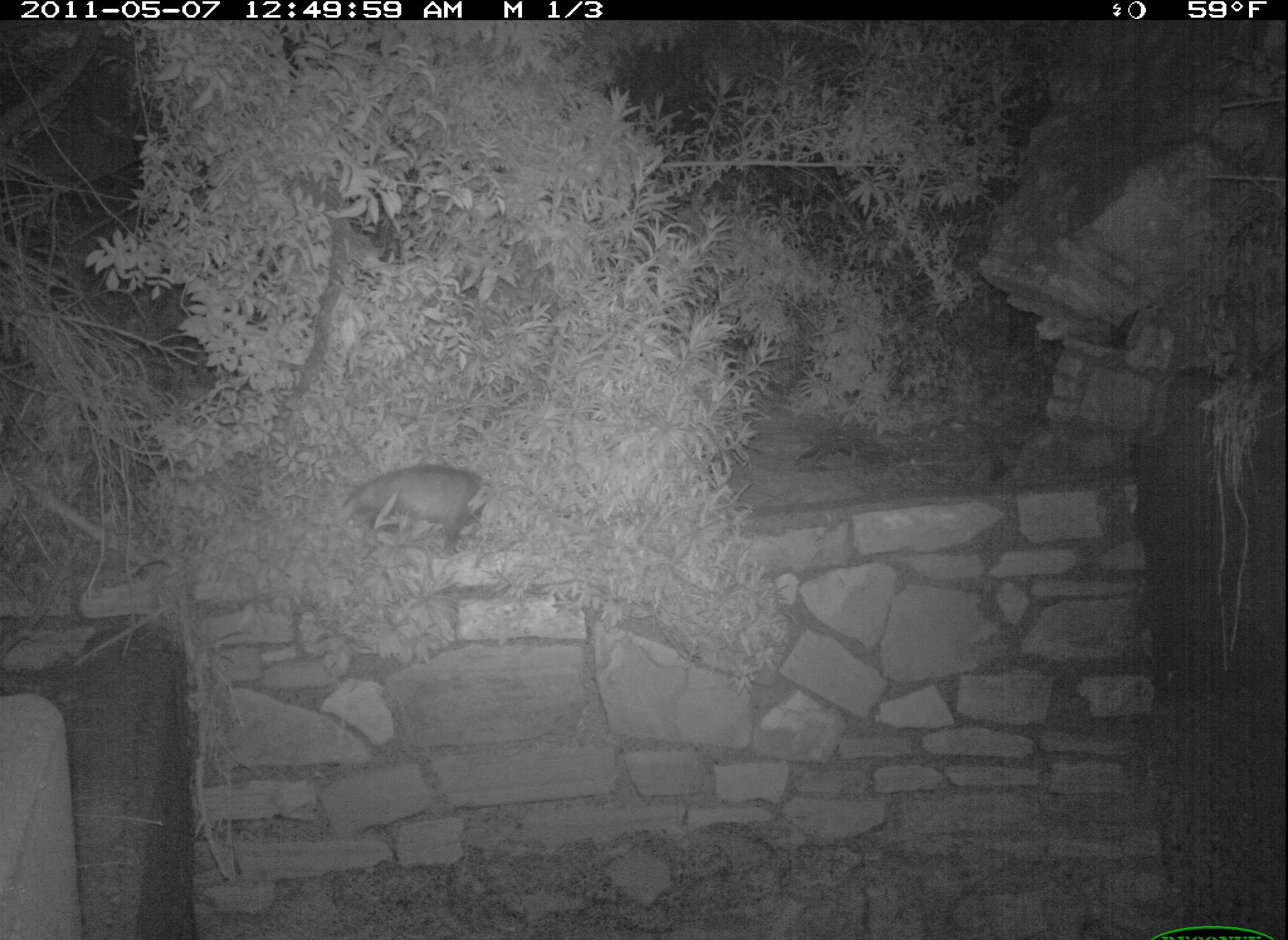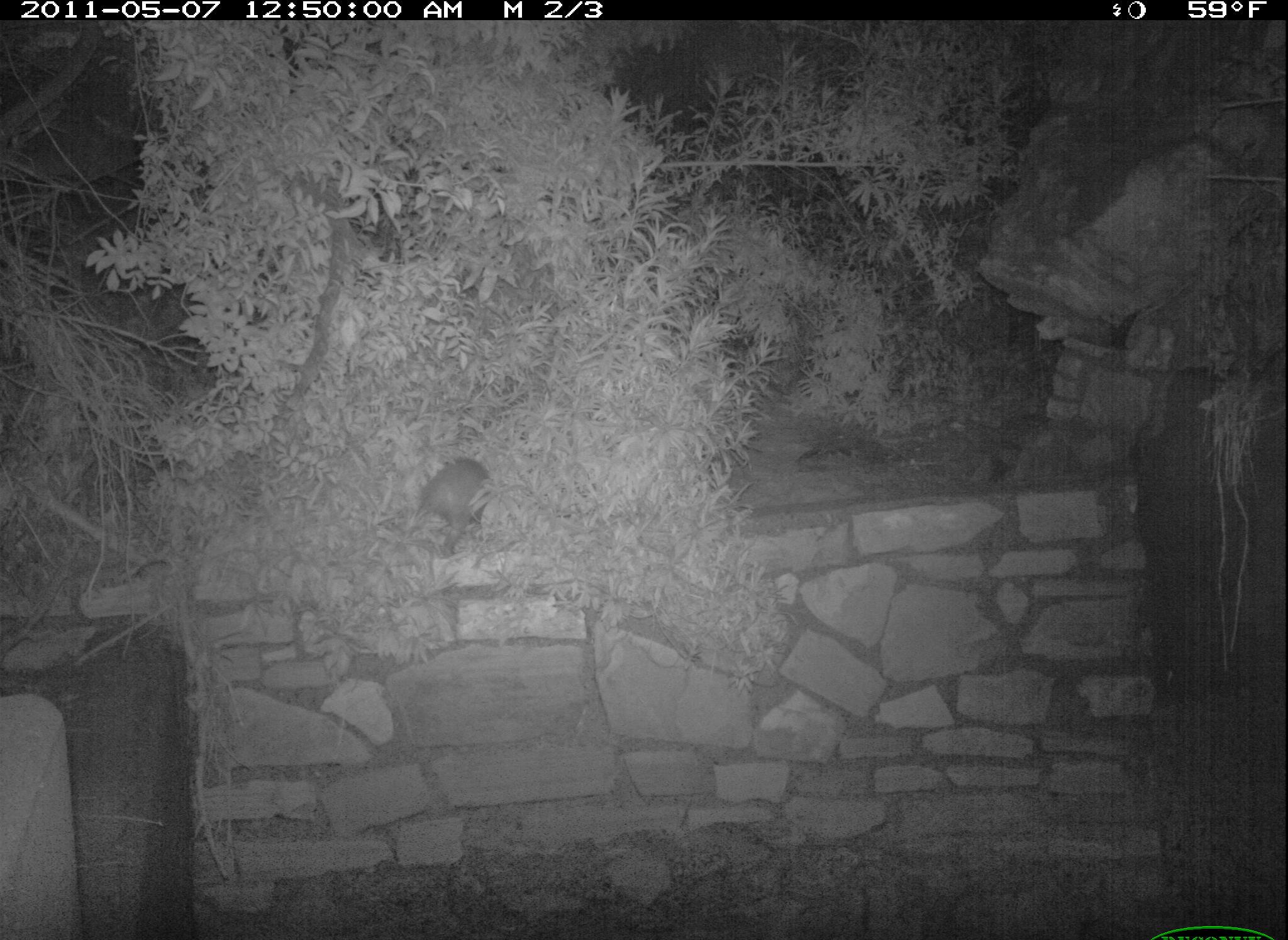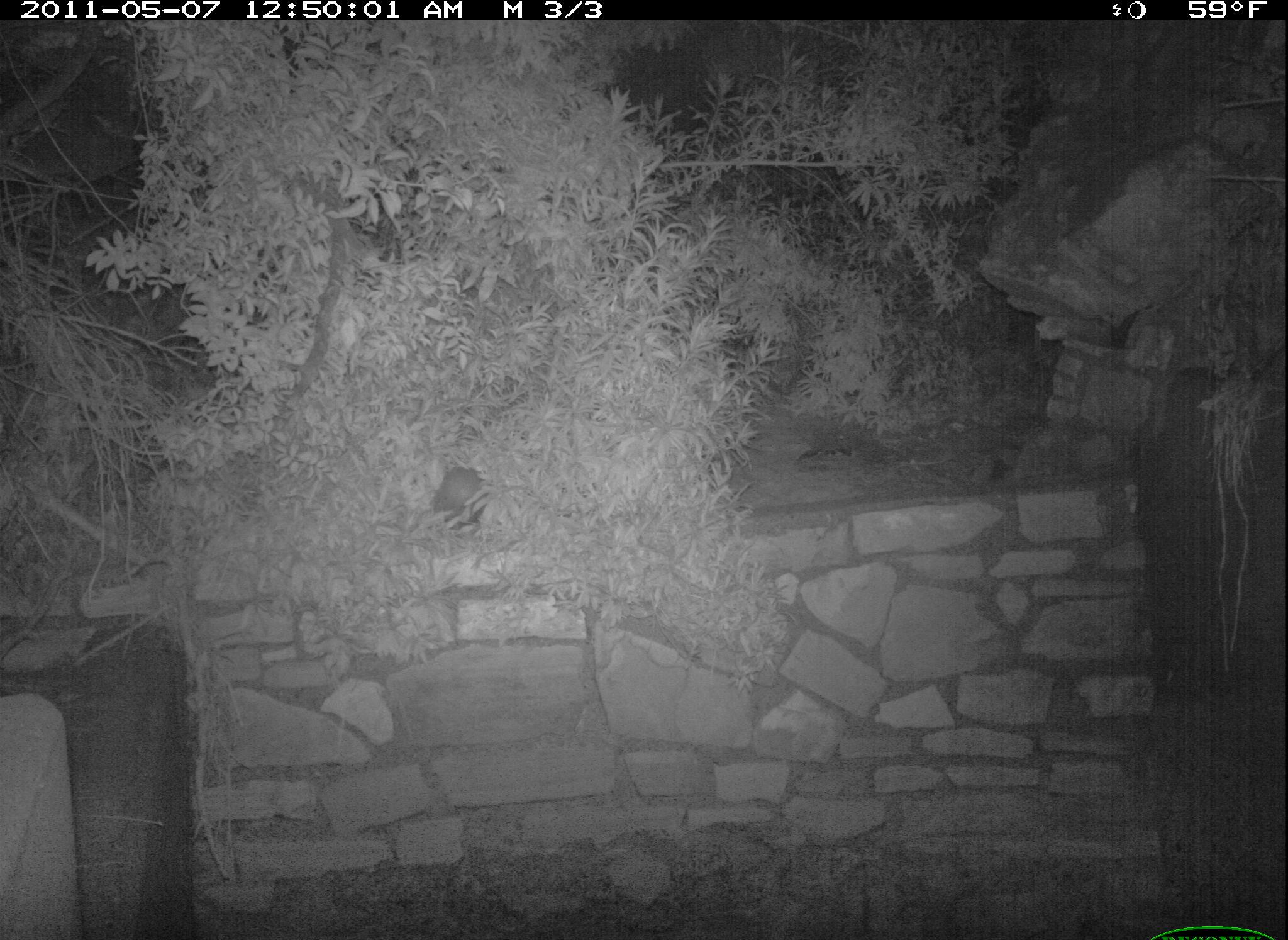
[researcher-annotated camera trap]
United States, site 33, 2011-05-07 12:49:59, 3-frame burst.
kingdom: Animalia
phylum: Chordata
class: Mammalia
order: Didelphimorphia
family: Didelphidae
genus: Didelphis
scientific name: Didelphis virginiana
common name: virginia opossum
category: opossum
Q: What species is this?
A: Opossum (virginia opossum) (Didelphis virginiana).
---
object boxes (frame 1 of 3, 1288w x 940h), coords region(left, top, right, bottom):
opossum: region(308, 445, 507, 580)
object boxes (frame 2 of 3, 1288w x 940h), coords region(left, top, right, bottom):
opossum: region(383, 457, 515, 564)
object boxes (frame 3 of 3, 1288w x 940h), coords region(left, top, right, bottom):
opossum: region(423, 451, 501, 544)